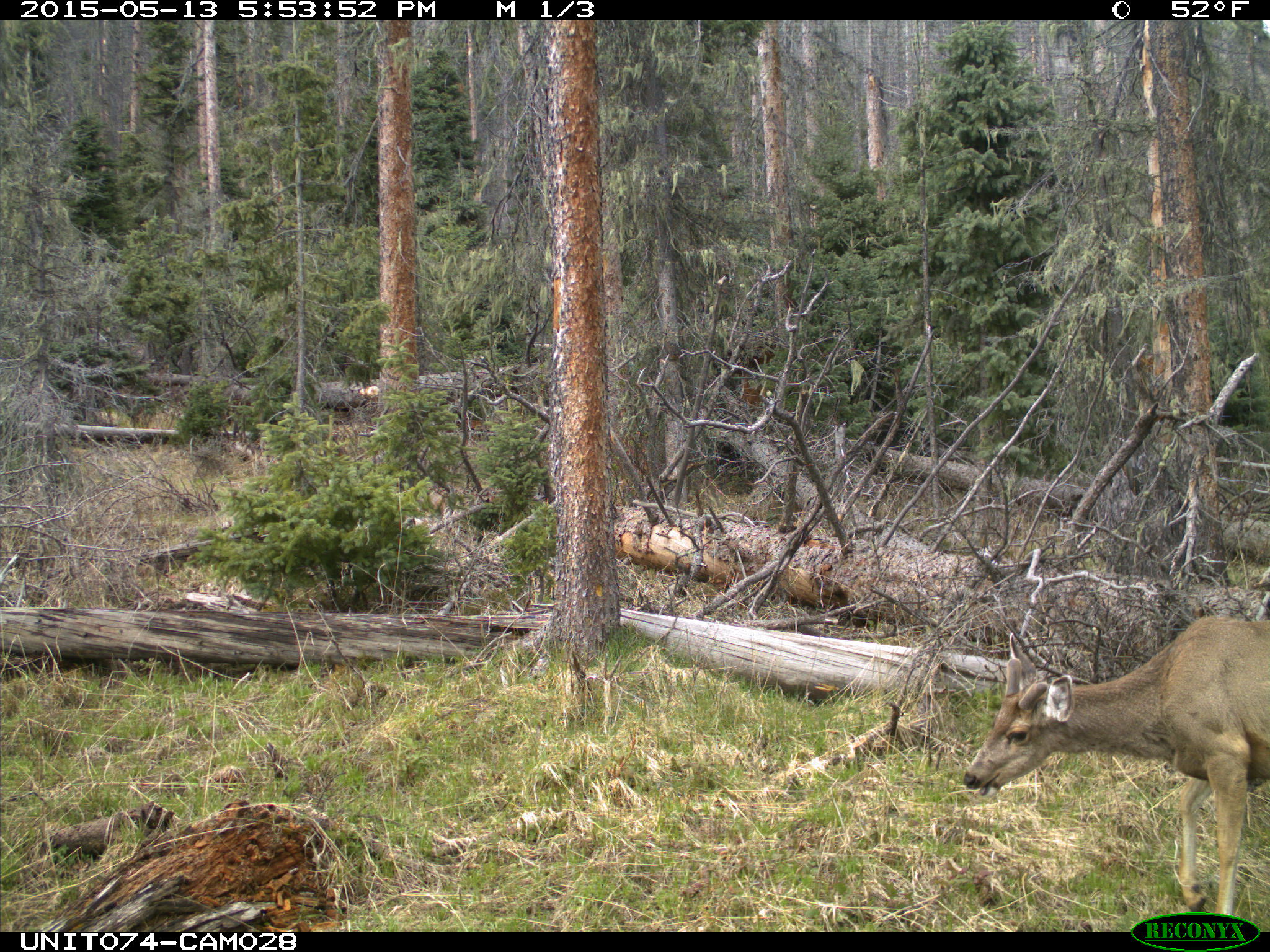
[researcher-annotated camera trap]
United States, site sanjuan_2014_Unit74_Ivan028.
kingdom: Animalia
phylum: Chordata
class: Mammalia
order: Artiodactyla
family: Cervidae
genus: Odocoileus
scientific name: Odocoileus hemionus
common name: mule deer